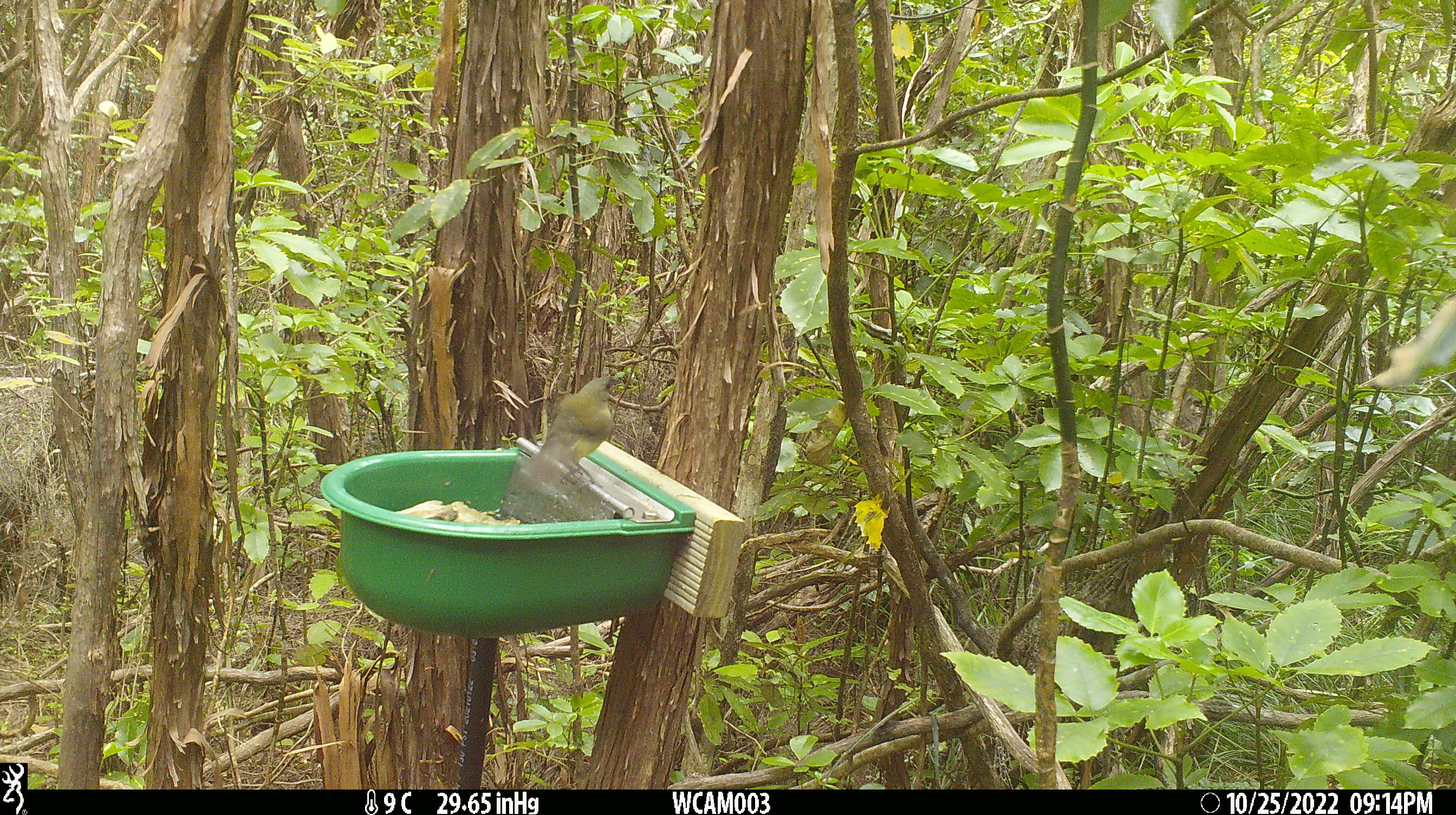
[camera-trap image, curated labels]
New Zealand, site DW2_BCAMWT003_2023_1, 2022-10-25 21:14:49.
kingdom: Animalia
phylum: Chordata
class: Aves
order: Passeriformes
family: Meliphagidae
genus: Anthornis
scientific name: Anthornis melanura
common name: new zealand bellbird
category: bellbird